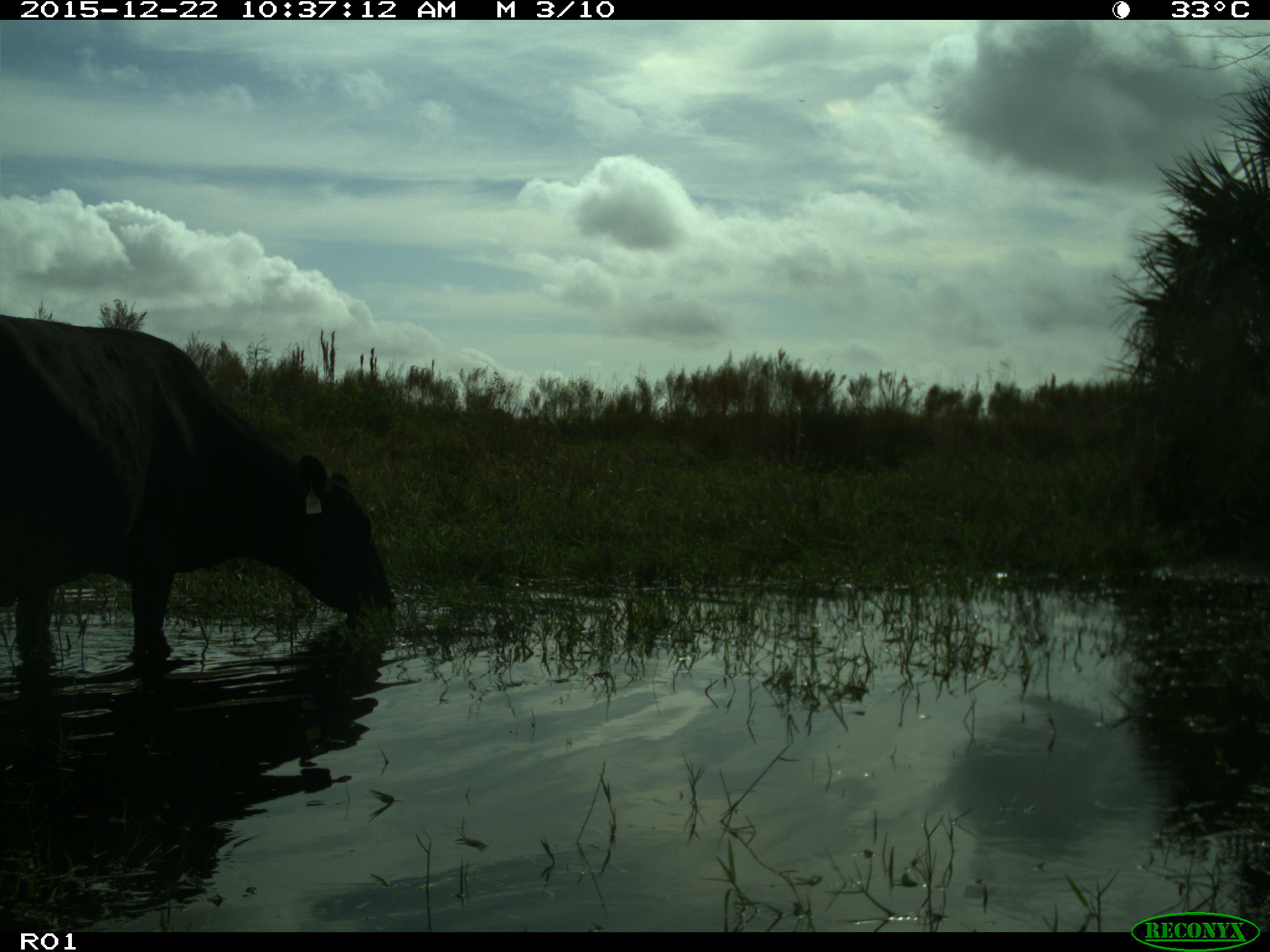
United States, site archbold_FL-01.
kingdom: Animalia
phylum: Chordata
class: Mammalia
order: Artiodactyla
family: Bovidae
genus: Bos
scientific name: Bos taurus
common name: domestic cow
Bos taurus (domestic cow).